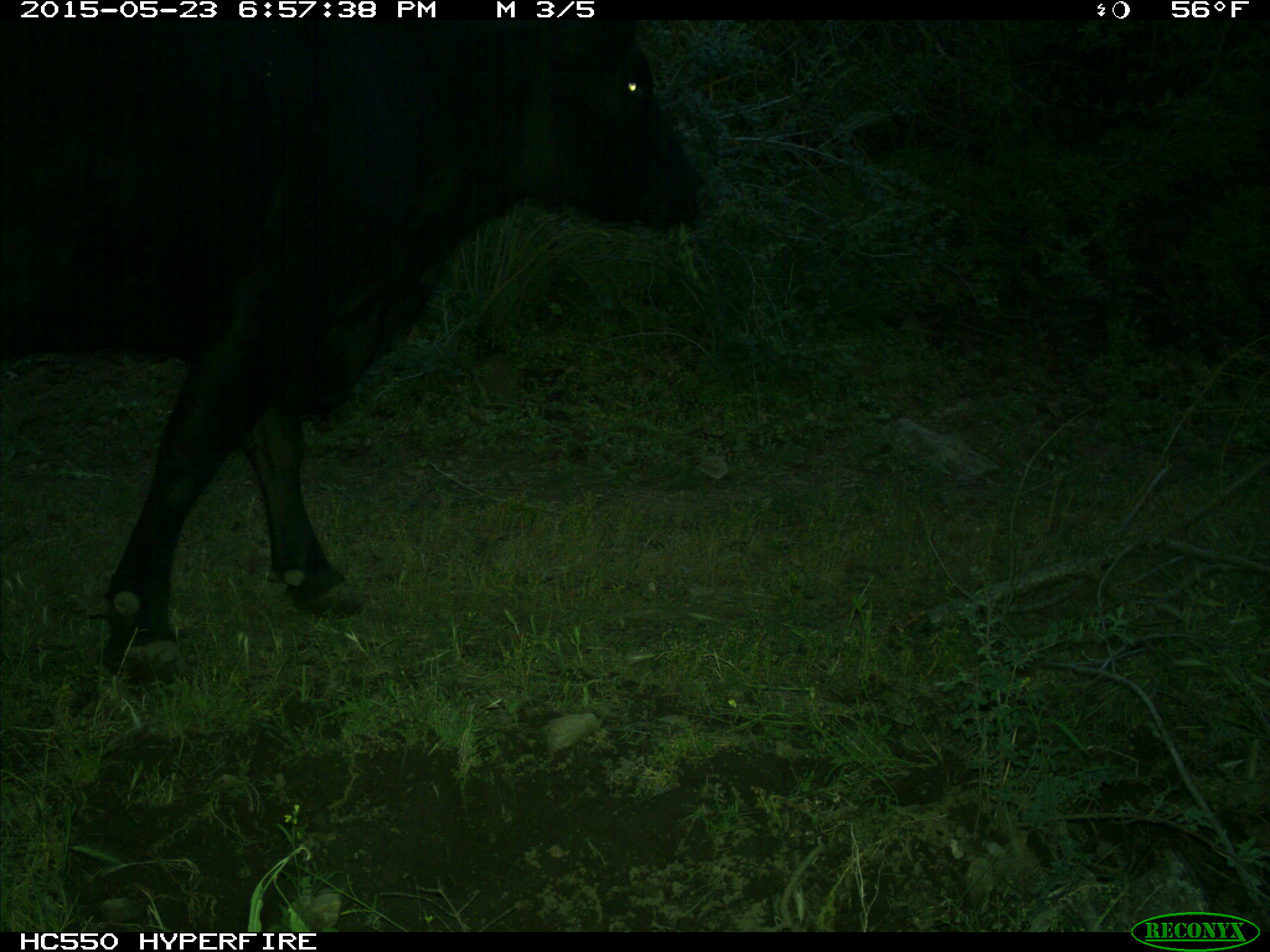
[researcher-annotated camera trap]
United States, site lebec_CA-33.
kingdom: Animalia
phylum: Chordata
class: Mammalia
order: Artiodactyla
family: Bovidae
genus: Bos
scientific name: Bos taurus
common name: domestic cow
Bos taurus (domestic cow).